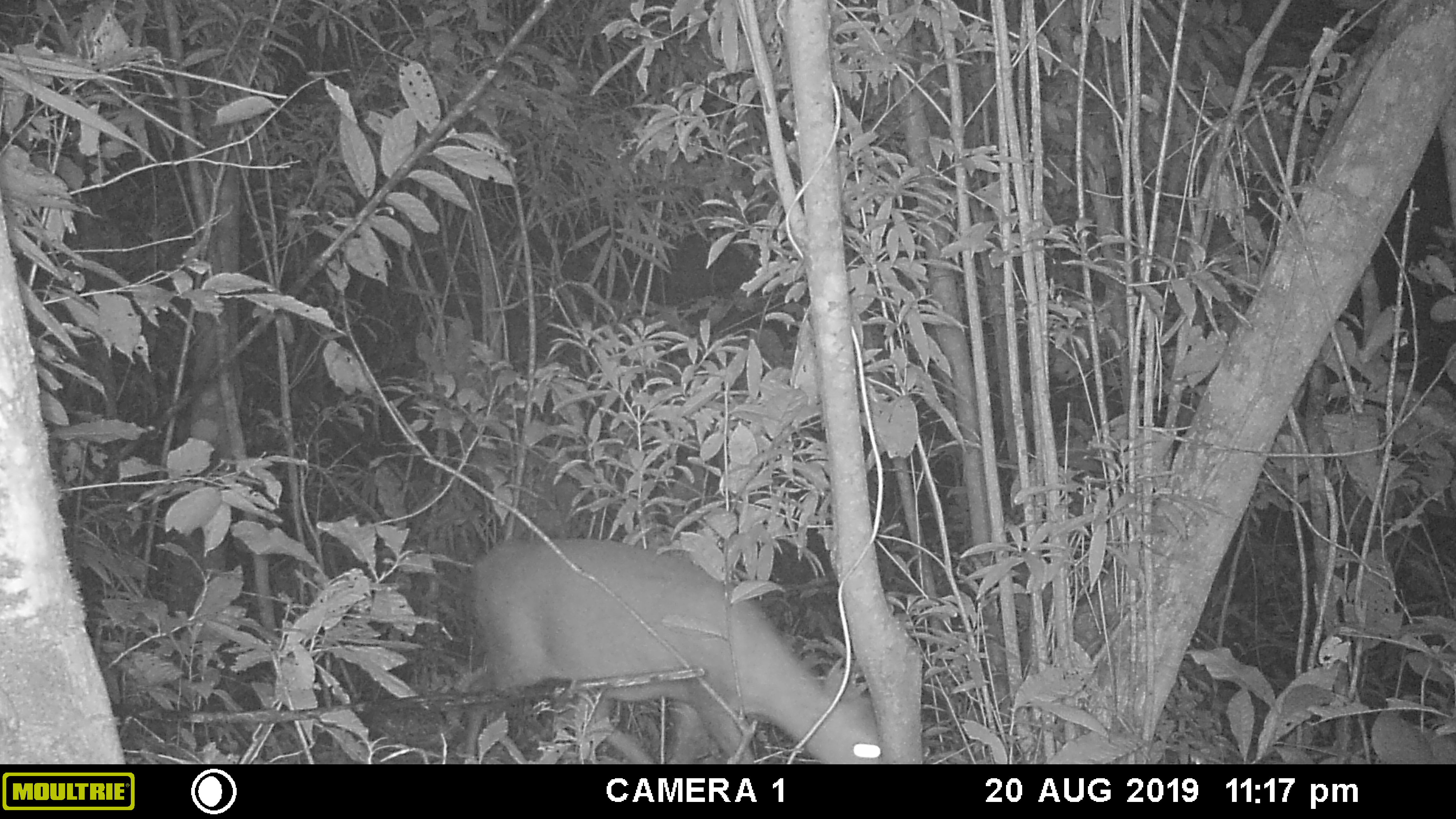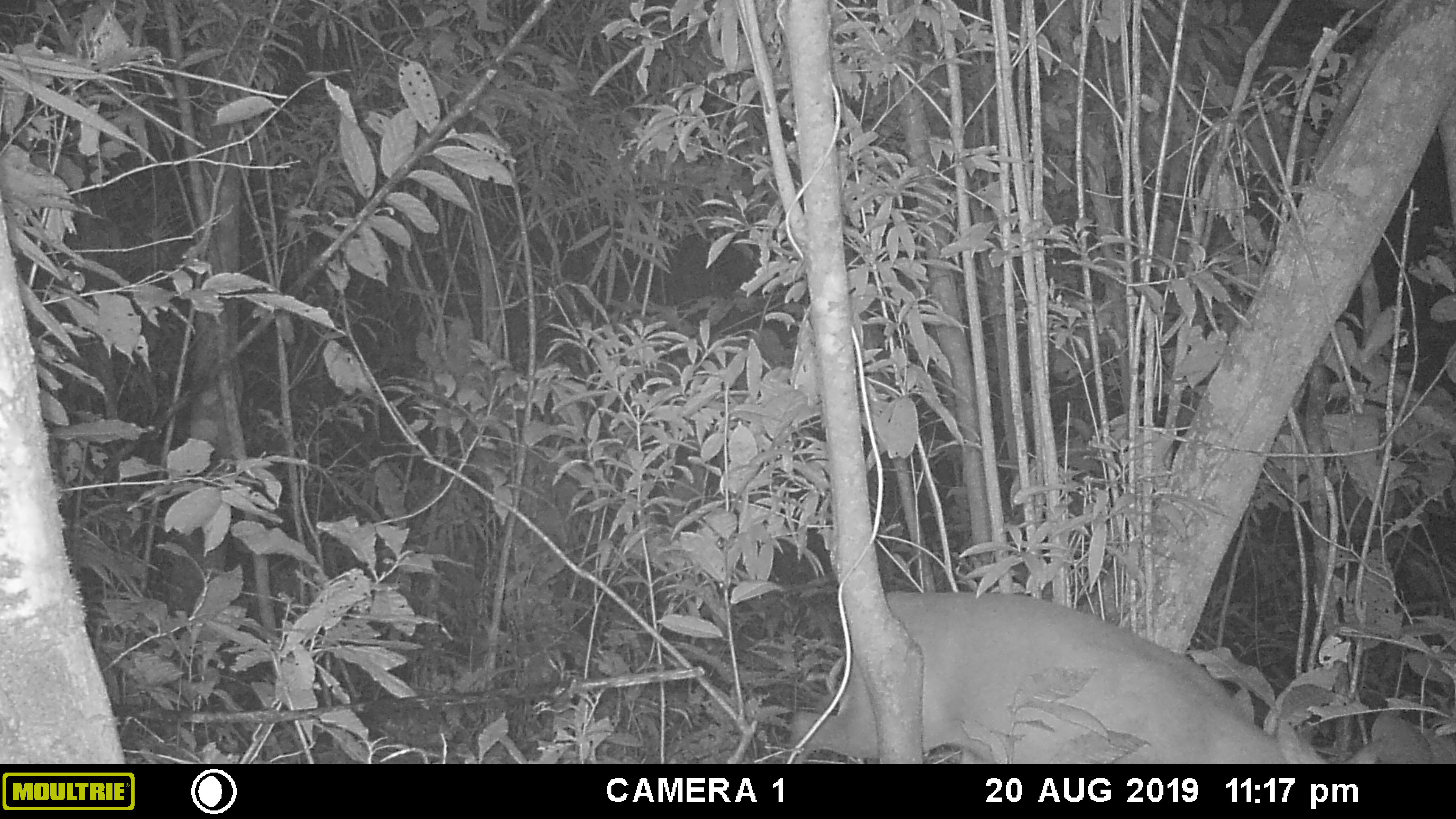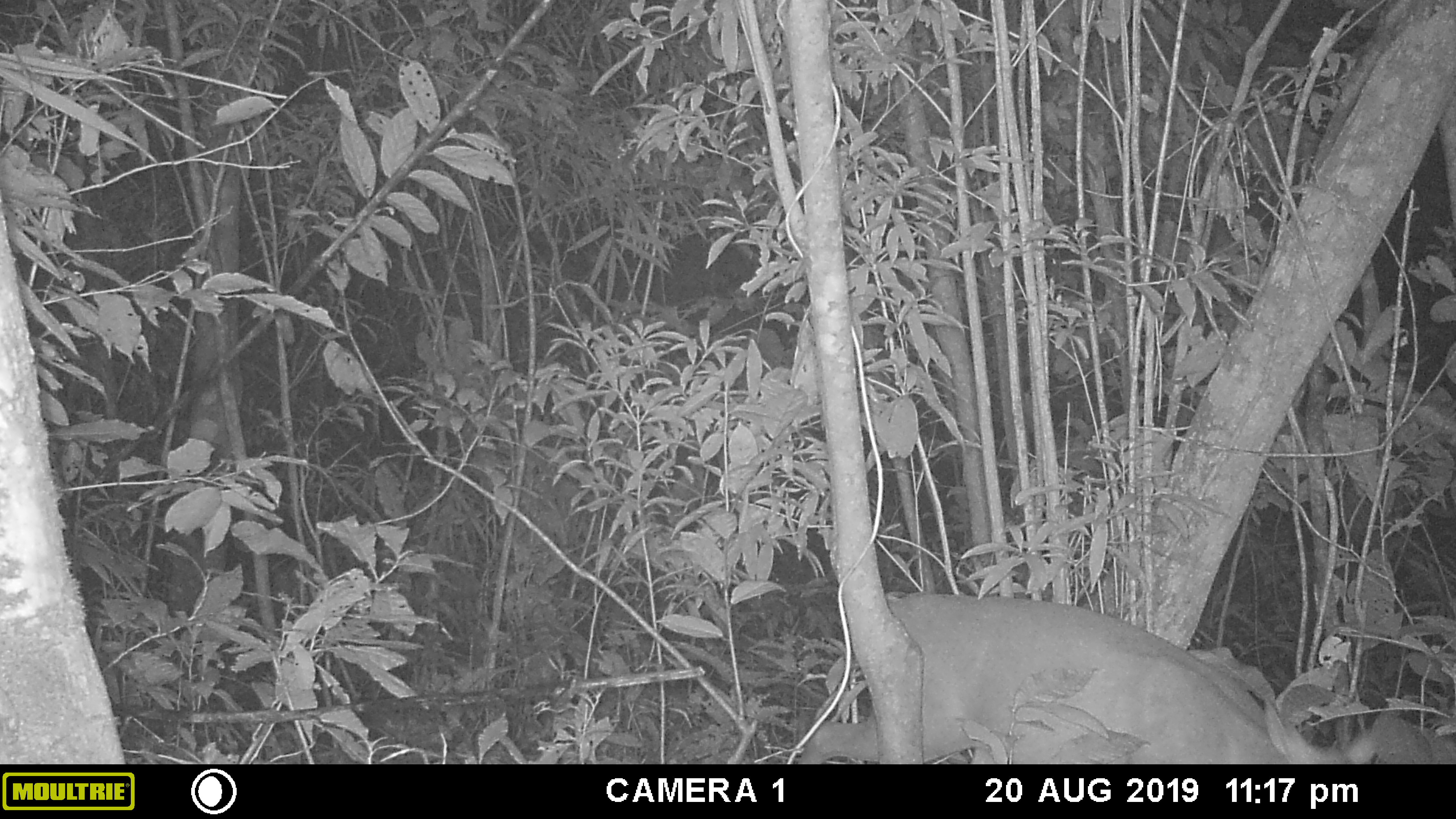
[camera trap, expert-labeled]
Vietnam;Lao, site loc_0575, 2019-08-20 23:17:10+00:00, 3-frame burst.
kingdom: Animalia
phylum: Chordata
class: Mammalia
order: Artiodactyla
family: Cervidae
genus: Muntiacus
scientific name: Muntiacus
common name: muntjacs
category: unidentified muntjac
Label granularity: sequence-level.